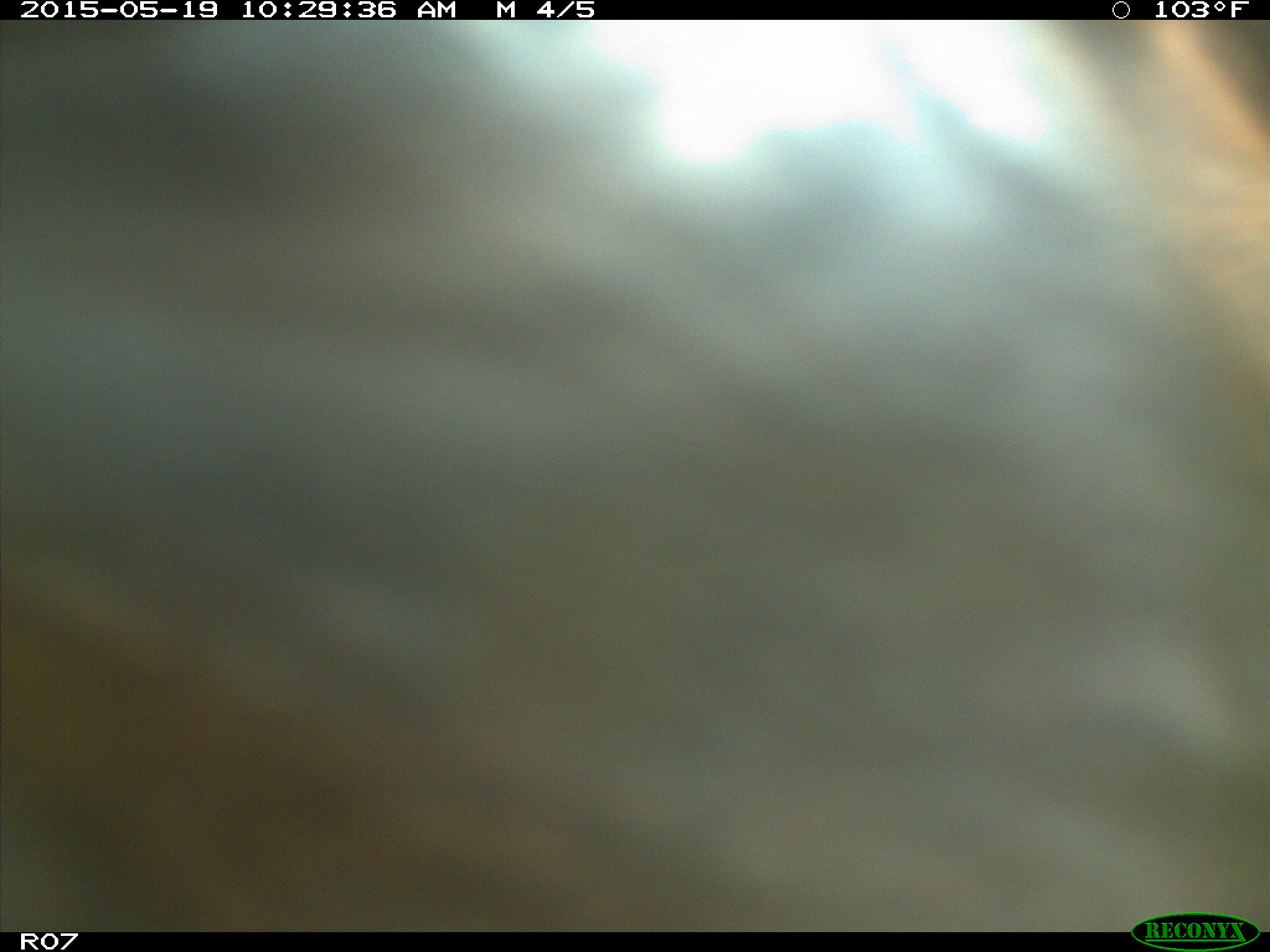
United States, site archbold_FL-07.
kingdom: Animalia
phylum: Chordata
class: Mammalia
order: Artiodactyla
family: Bovidae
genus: Bos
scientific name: Bos taurus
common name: domestic cow